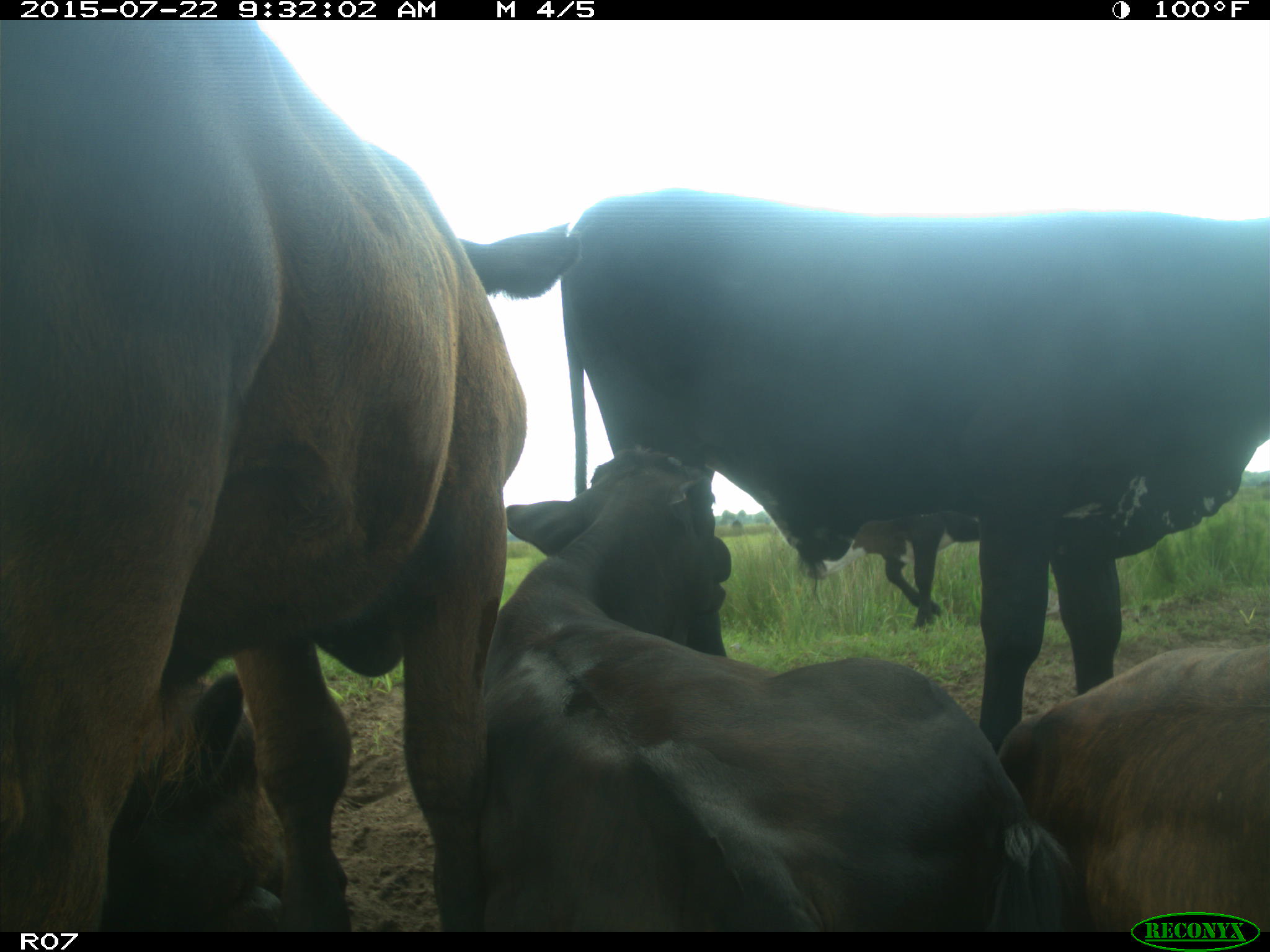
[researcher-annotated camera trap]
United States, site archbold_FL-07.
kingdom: Animalia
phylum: Chordata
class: Mammalia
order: Artiodactyla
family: Bovidae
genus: Bos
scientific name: Bos taurus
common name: domestic cow